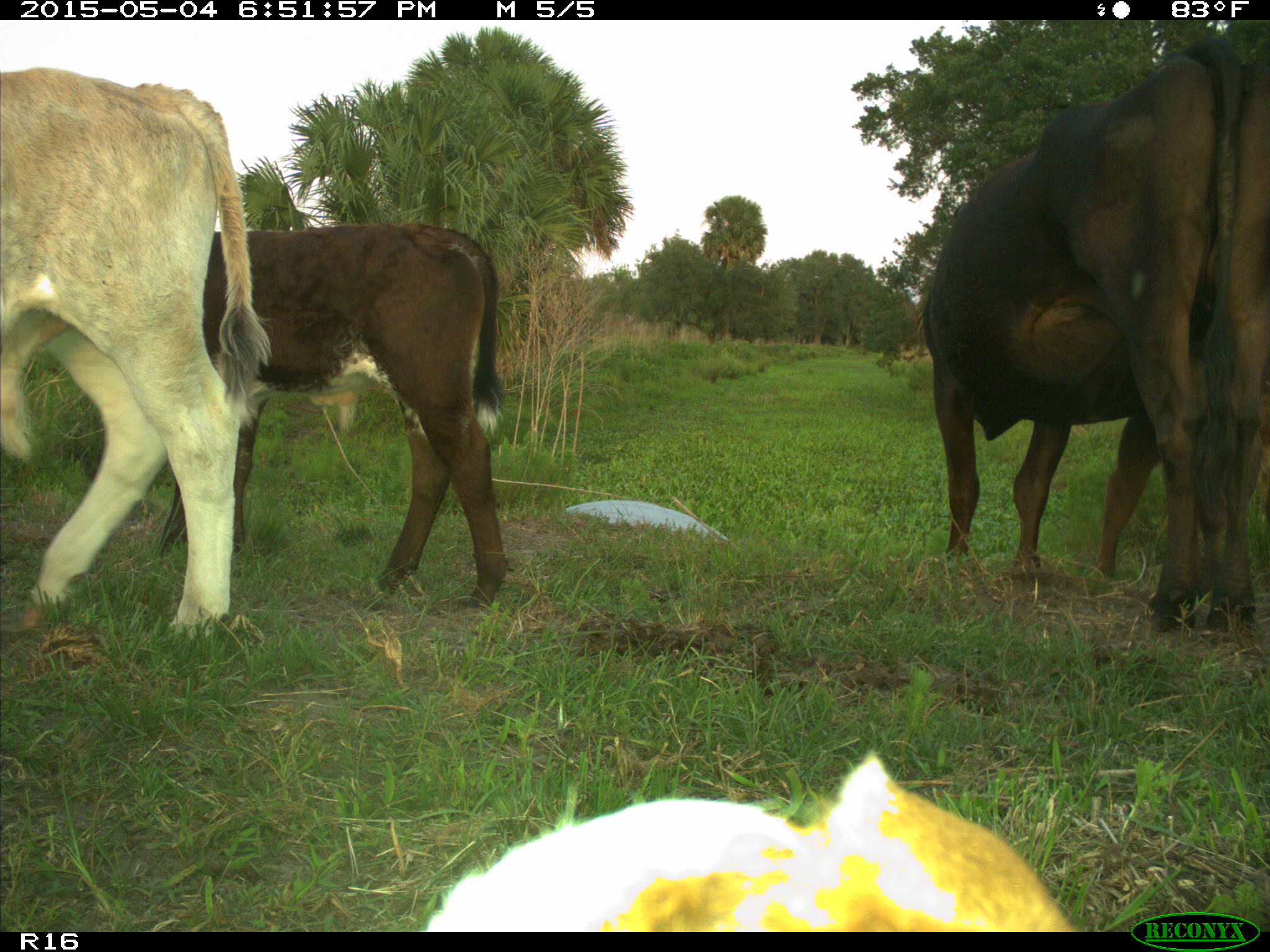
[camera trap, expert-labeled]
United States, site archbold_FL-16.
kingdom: Animalia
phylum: Chordata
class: Mammalia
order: Artiodactyla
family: Bovidae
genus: Bos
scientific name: Bos taurus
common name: domestic cow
Bos taurus (domestic cow).